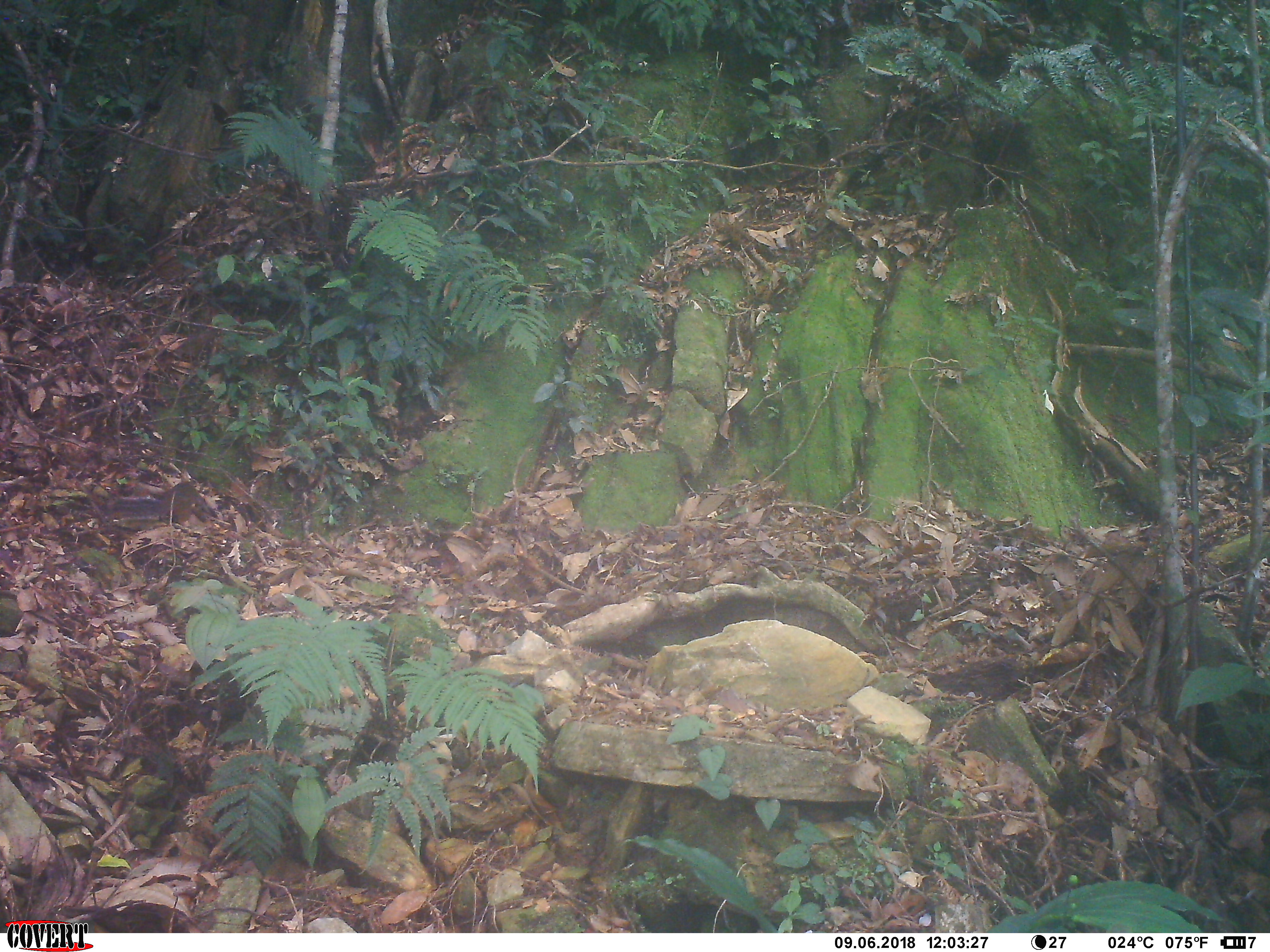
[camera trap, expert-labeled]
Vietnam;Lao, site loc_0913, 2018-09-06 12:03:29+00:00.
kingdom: Animalia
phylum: Chordata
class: Mammalia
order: Rodentia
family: Sciuridae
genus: Dremomys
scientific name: Dremomys rufigenis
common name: red-cheeked squirrel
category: red cheeked squirrel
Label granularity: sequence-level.